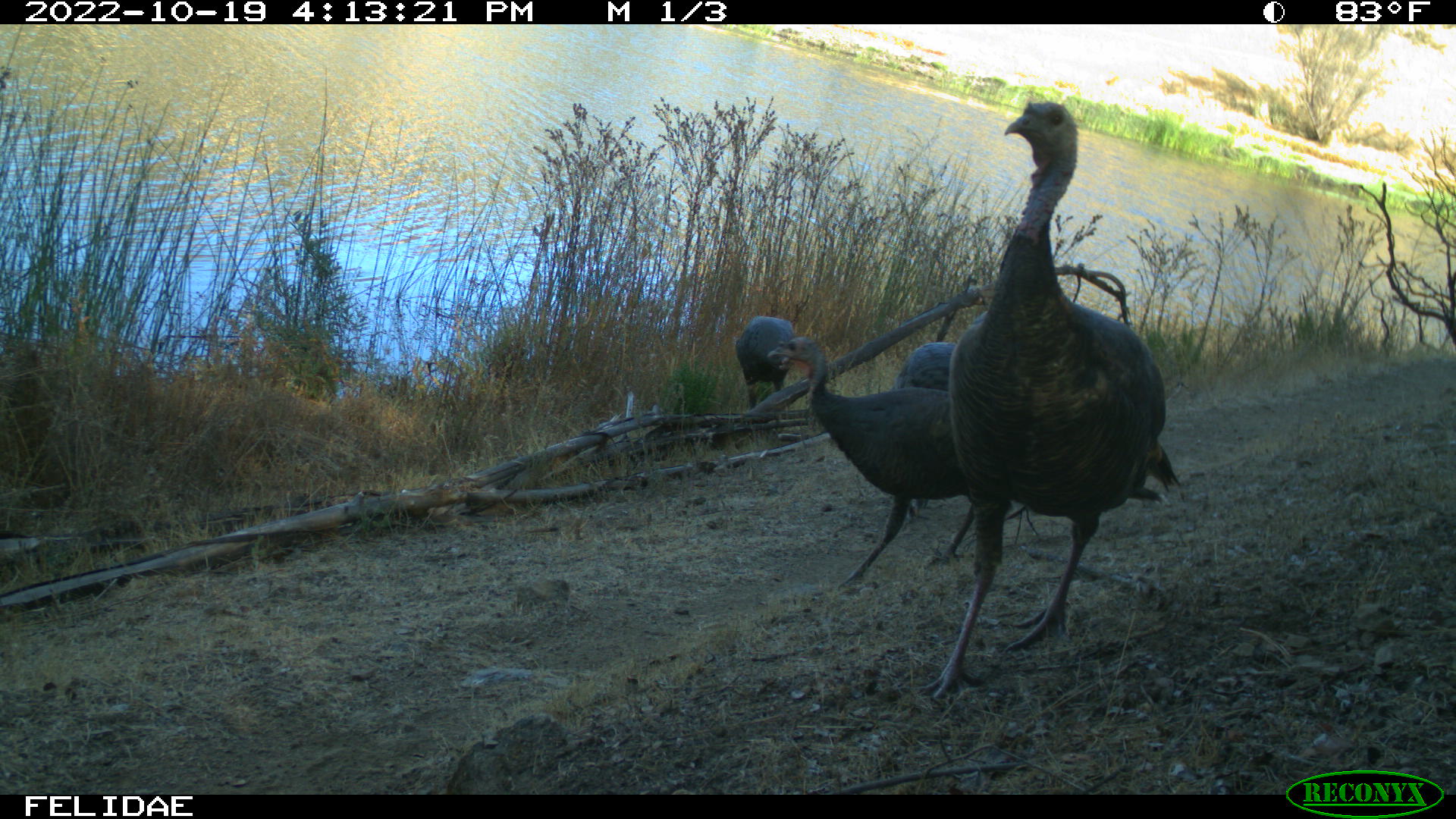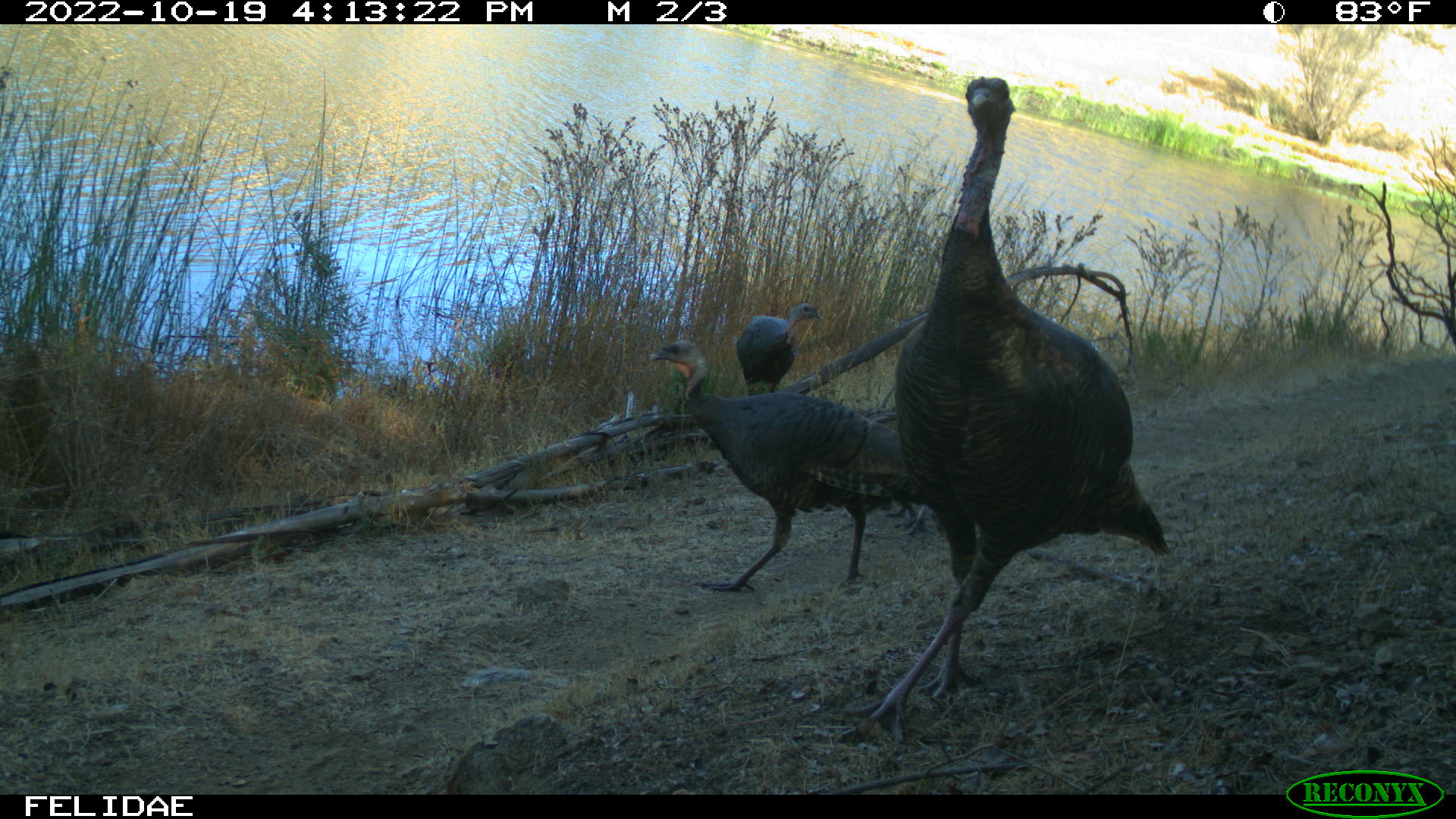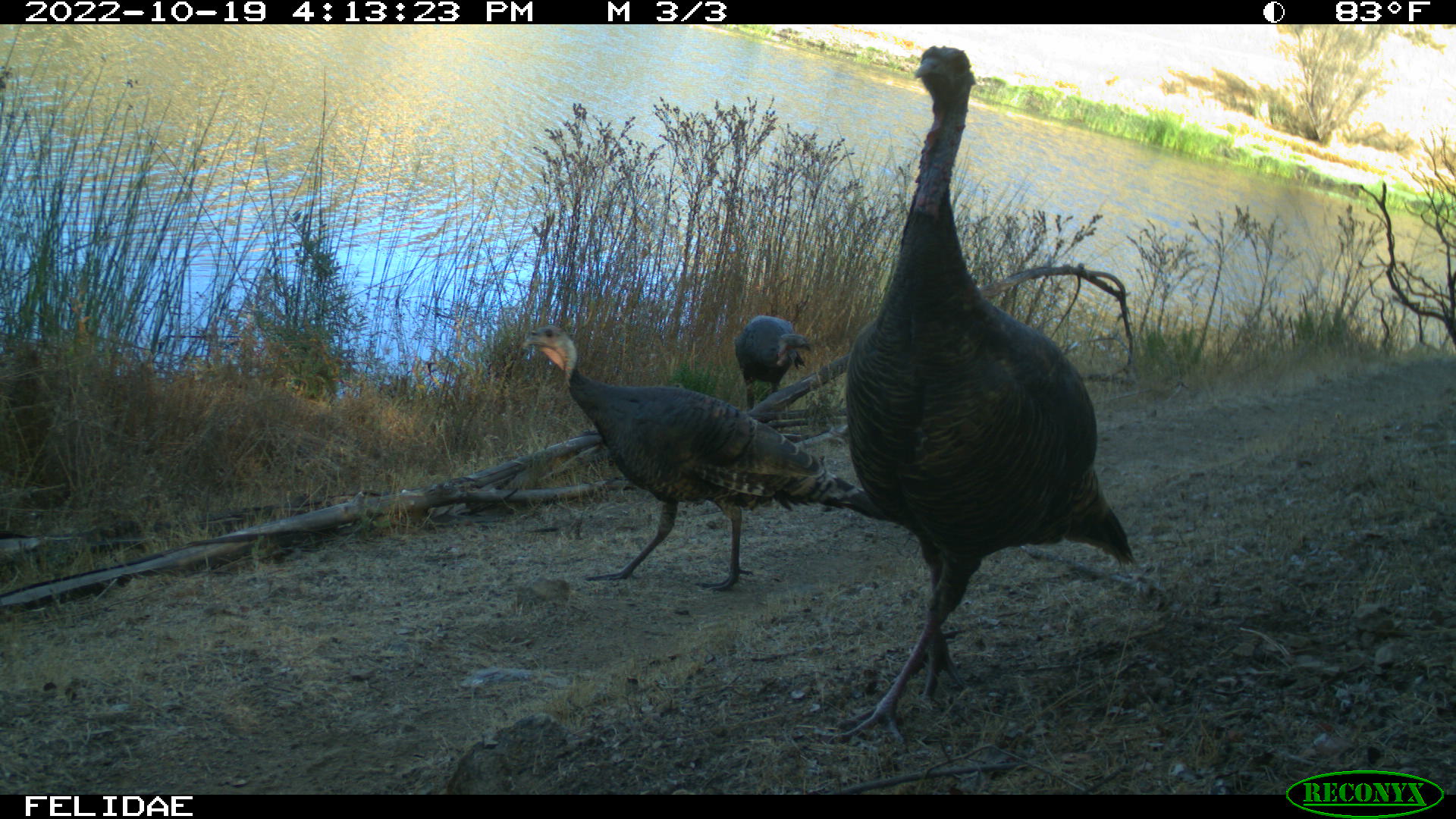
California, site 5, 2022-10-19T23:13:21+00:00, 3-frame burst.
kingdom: Animalia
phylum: Chordata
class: Aves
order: Galliformes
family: Phasianidae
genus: Meleagris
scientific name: Meleagris gallopavo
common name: turkey